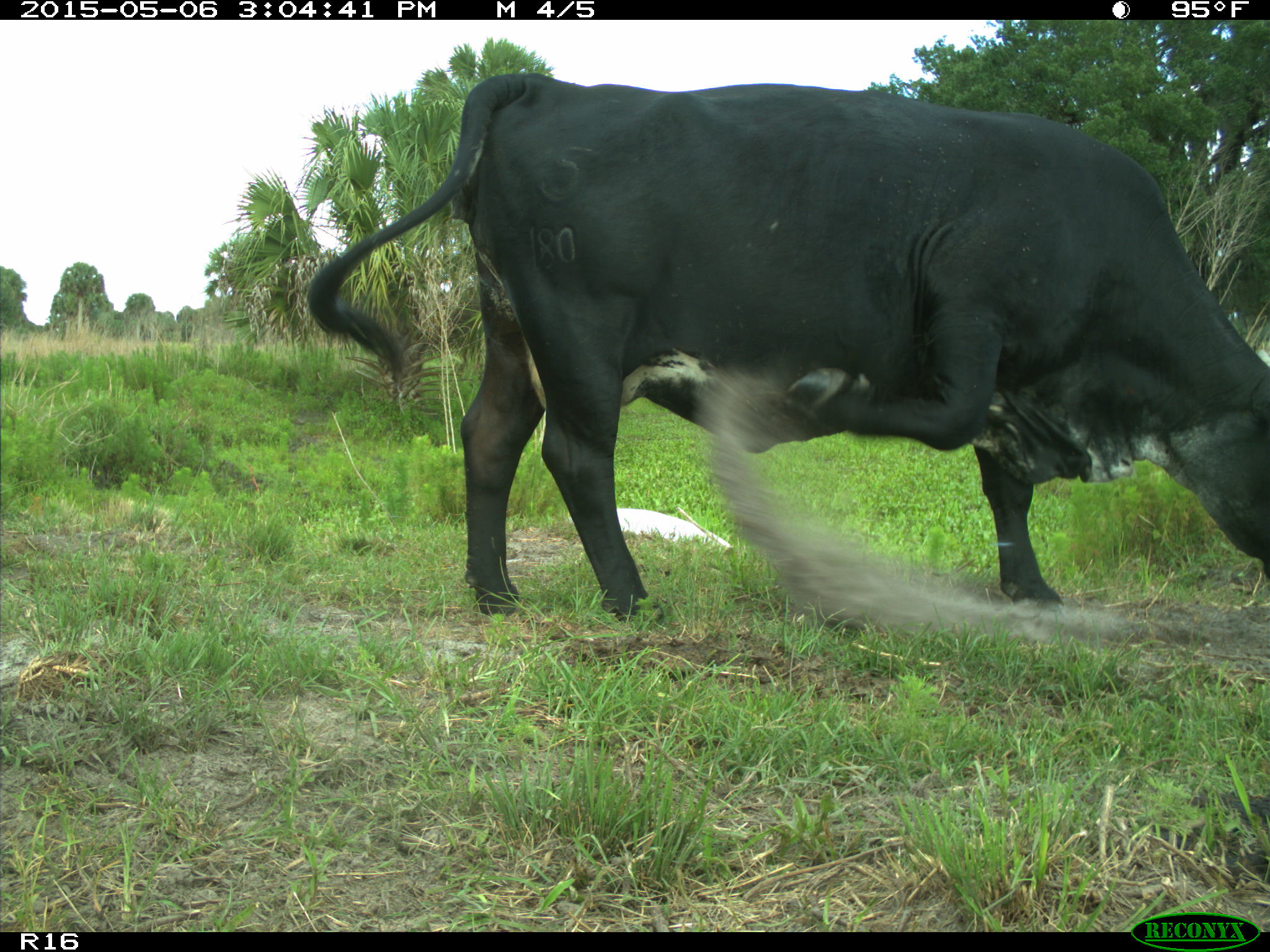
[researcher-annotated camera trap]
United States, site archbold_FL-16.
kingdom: Animalia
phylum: Chordata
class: Mammalia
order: Artiodactyla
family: Bovidae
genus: Bos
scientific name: Bos taurus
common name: domestic cow